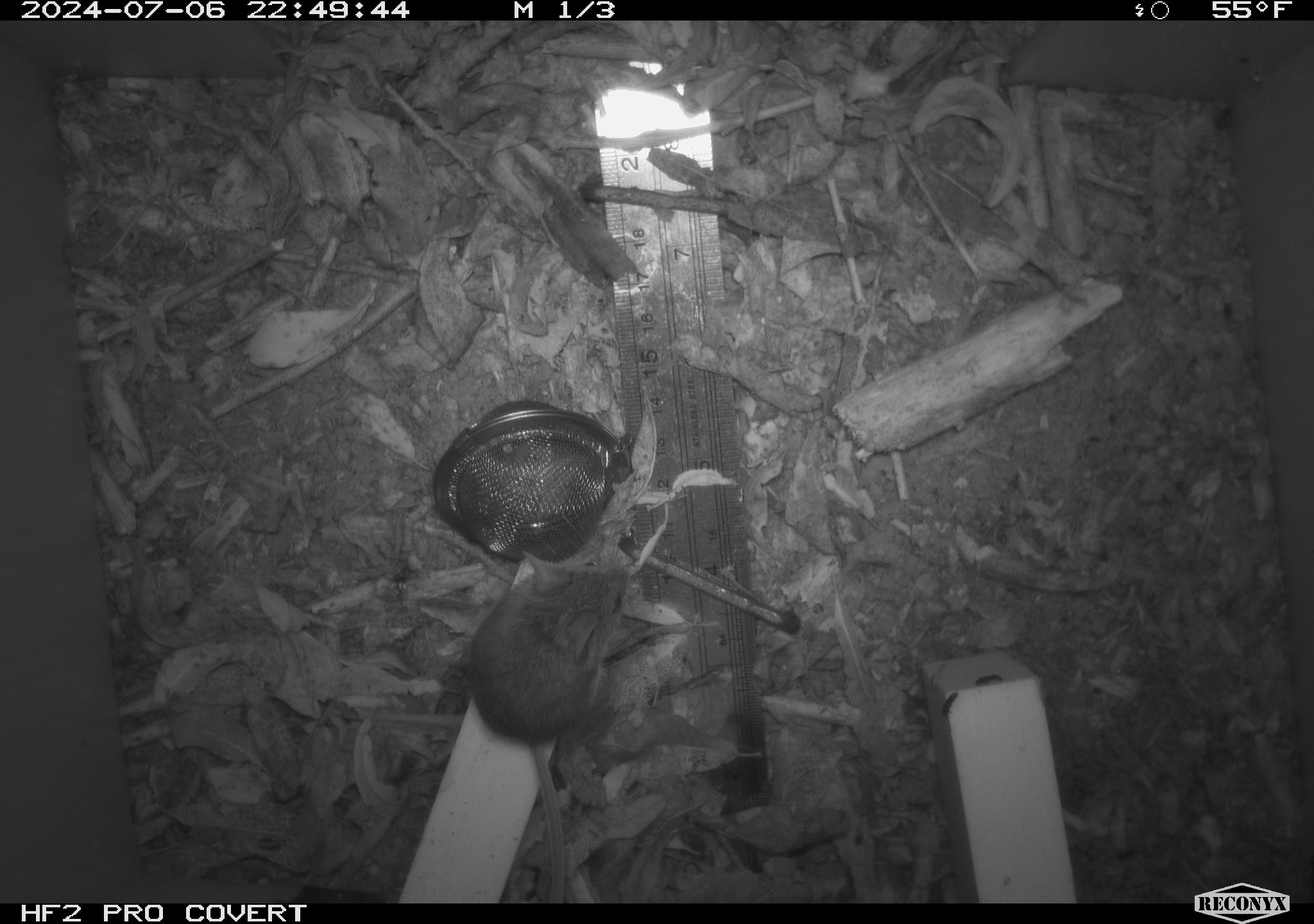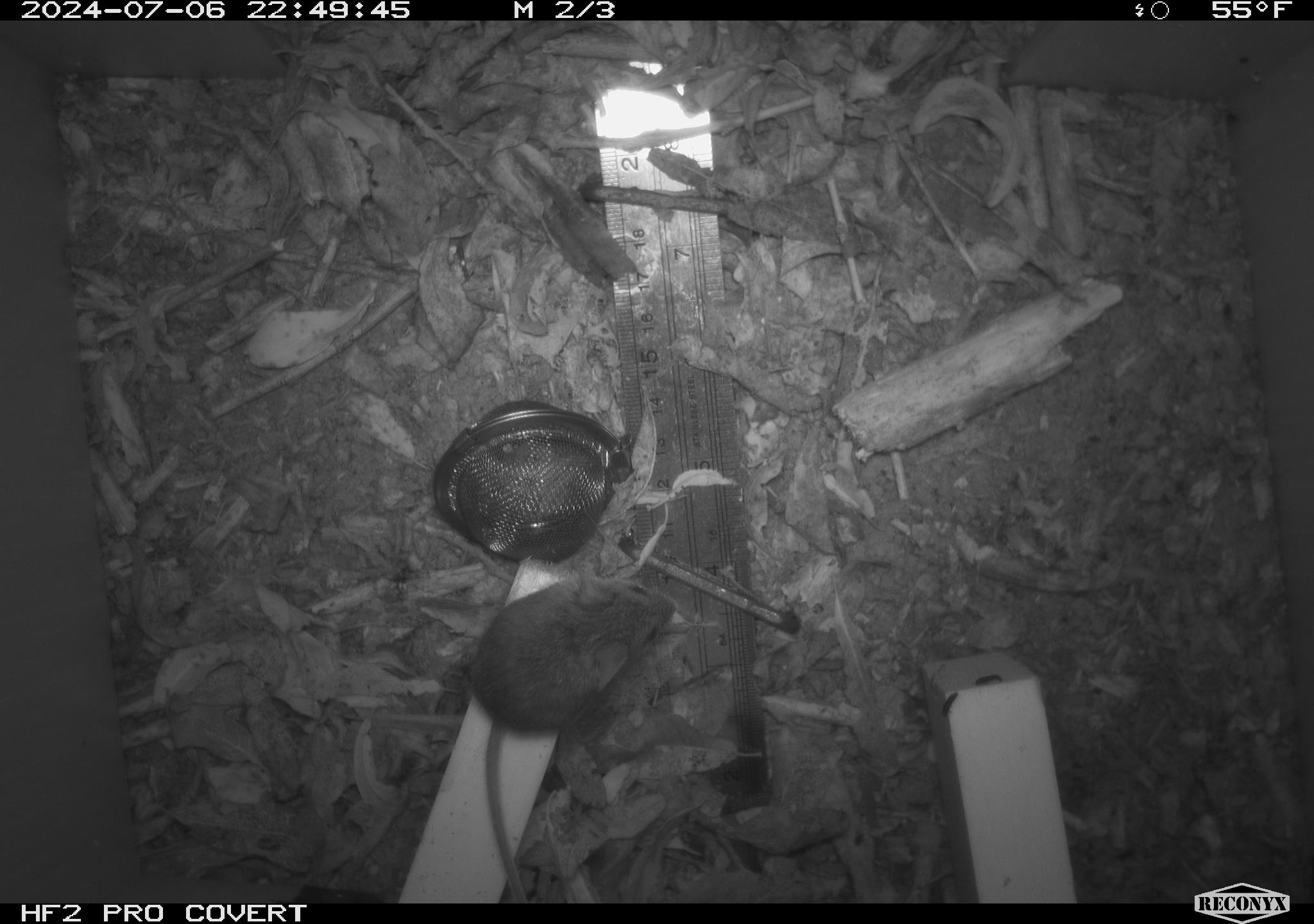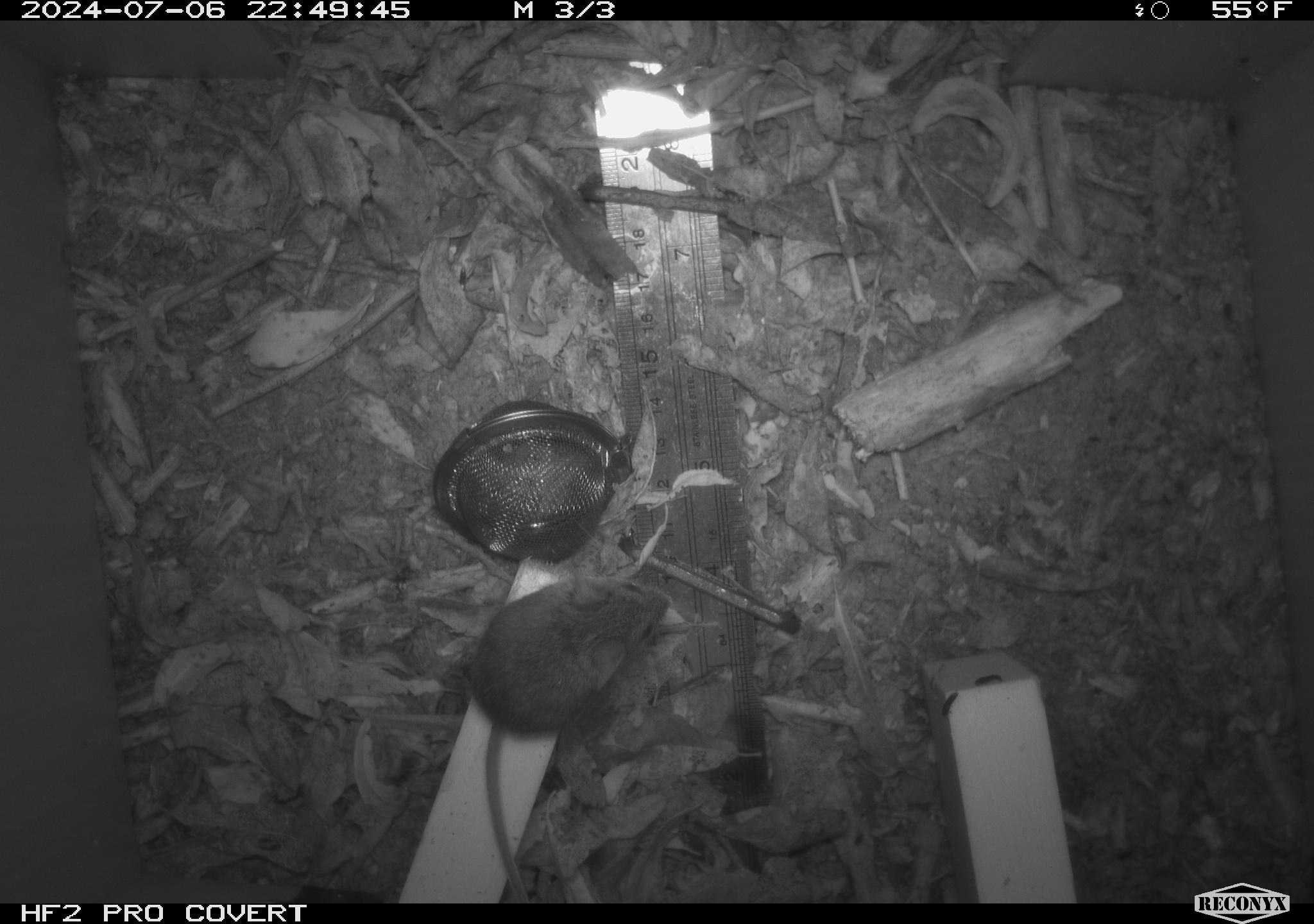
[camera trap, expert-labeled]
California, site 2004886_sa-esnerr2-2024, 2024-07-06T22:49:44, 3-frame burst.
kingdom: Animalia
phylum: Chordata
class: Mammalia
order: Rodentia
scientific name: Rodentia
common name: rodent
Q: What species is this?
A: Rodent (Rodentia).